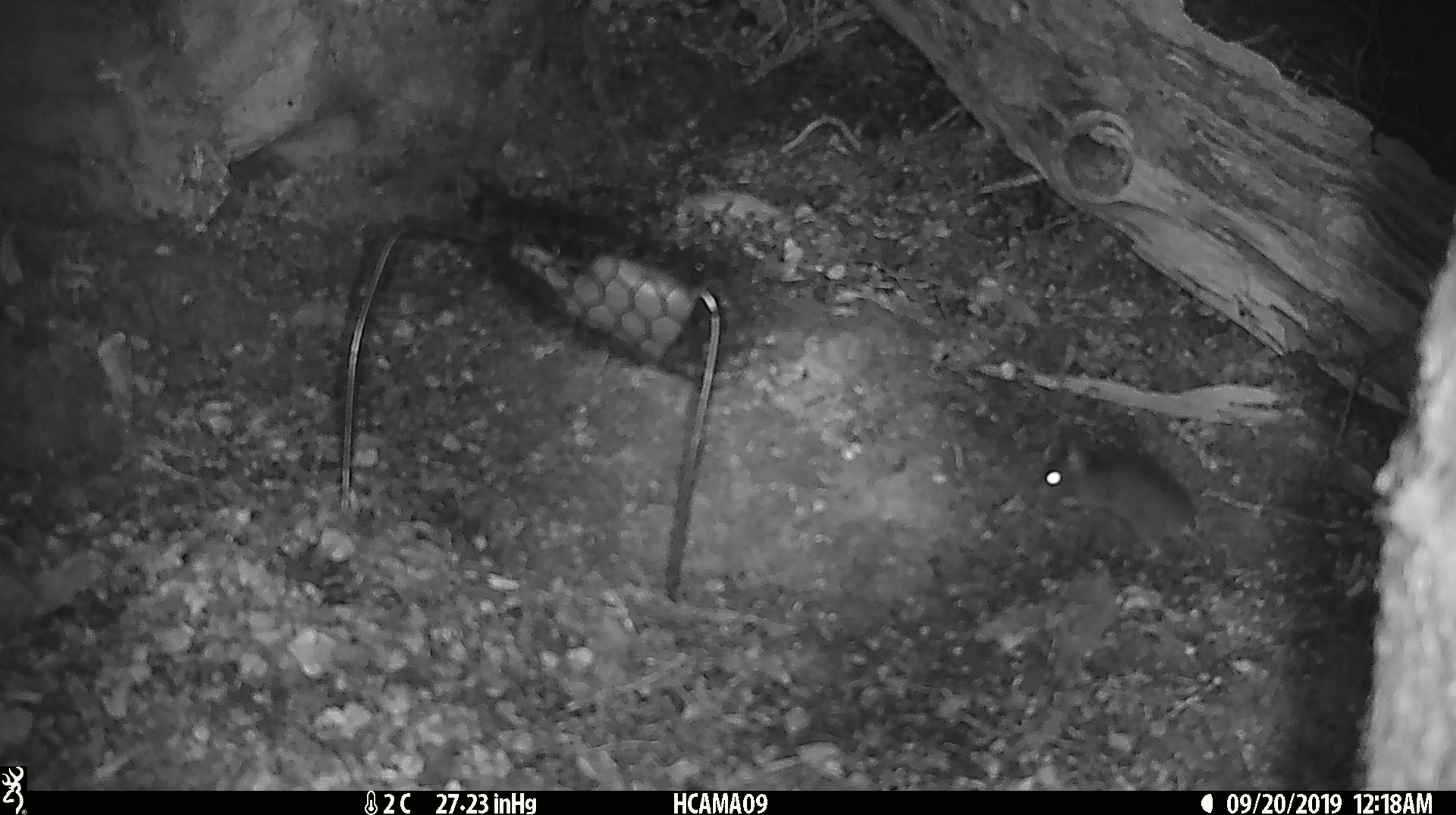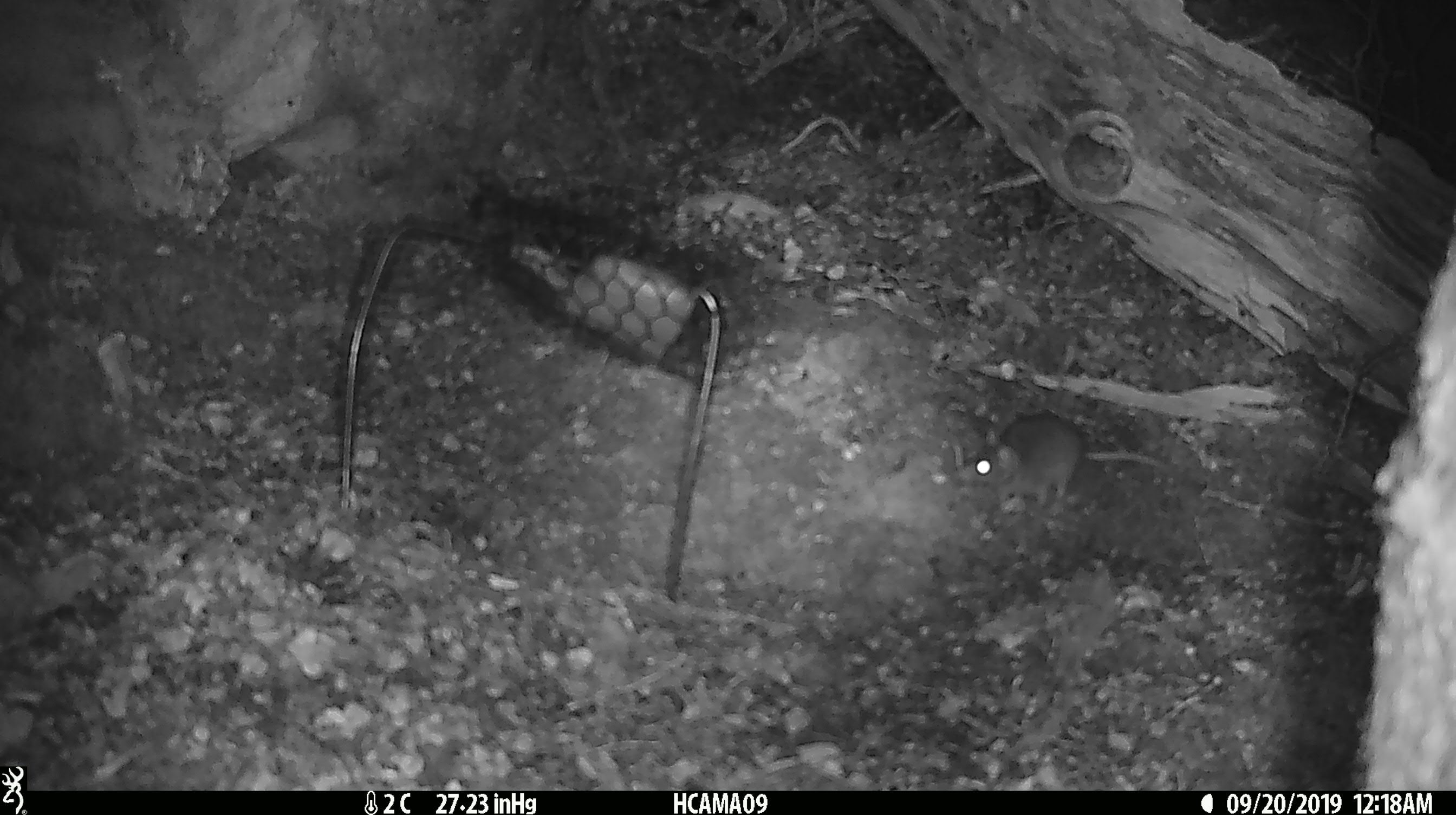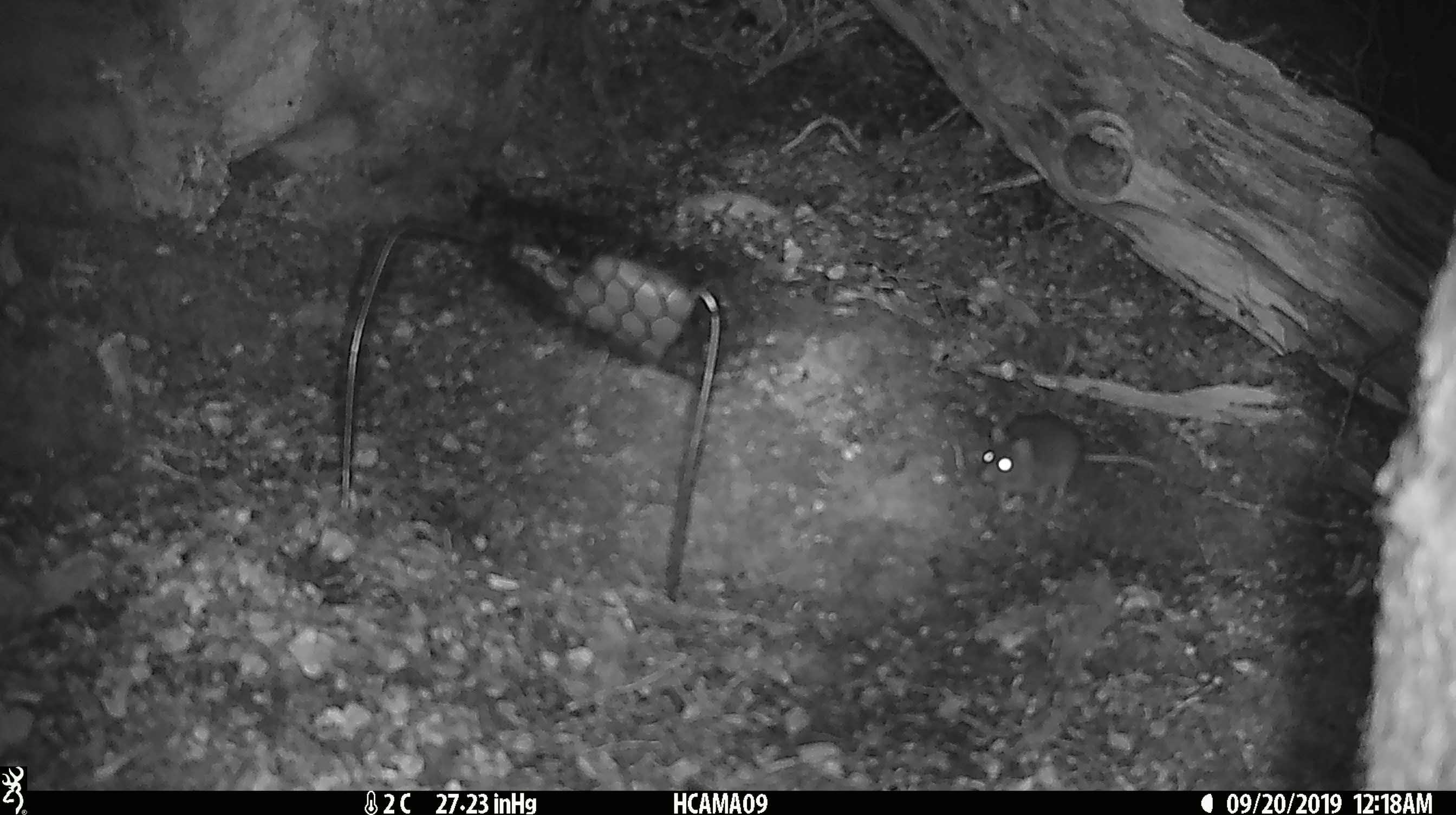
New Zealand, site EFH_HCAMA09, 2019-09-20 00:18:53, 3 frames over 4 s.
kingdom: Animalia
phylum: Chordata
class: Mammalia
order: Rodentia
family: Muridae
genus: Mus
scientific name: Mus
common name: mouse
Mouse (Mus).